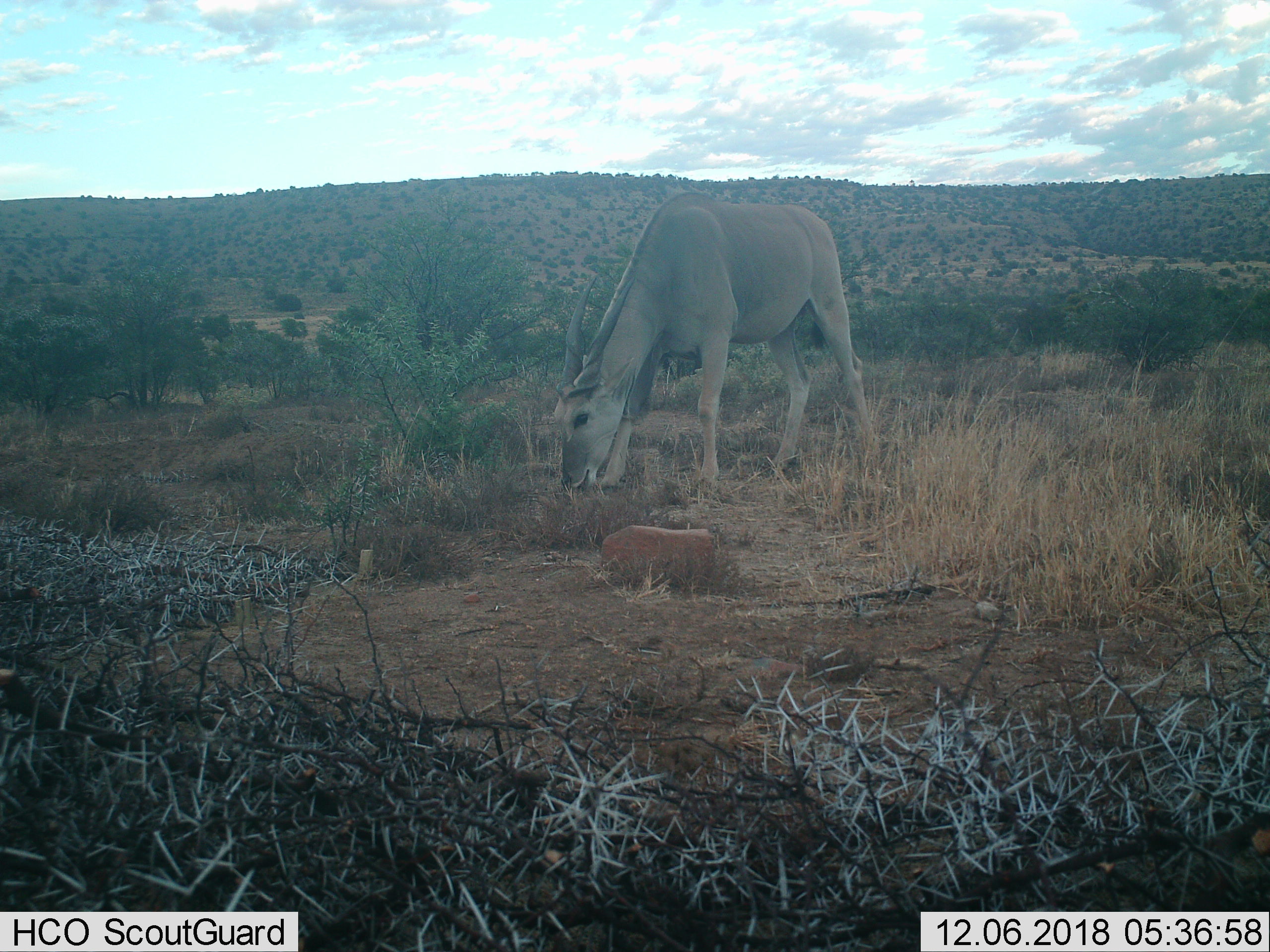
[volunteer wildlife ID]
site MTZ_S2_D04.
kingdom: Animalia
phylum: Chordata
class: Mammalia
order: Artiodactyla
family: Bovidae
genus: Tragelaphus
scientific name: Tragelaphus oryx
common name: eland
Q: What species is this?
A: Eland (Tragelaphus oryx).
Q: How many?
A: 1.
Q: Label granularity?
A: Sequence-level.